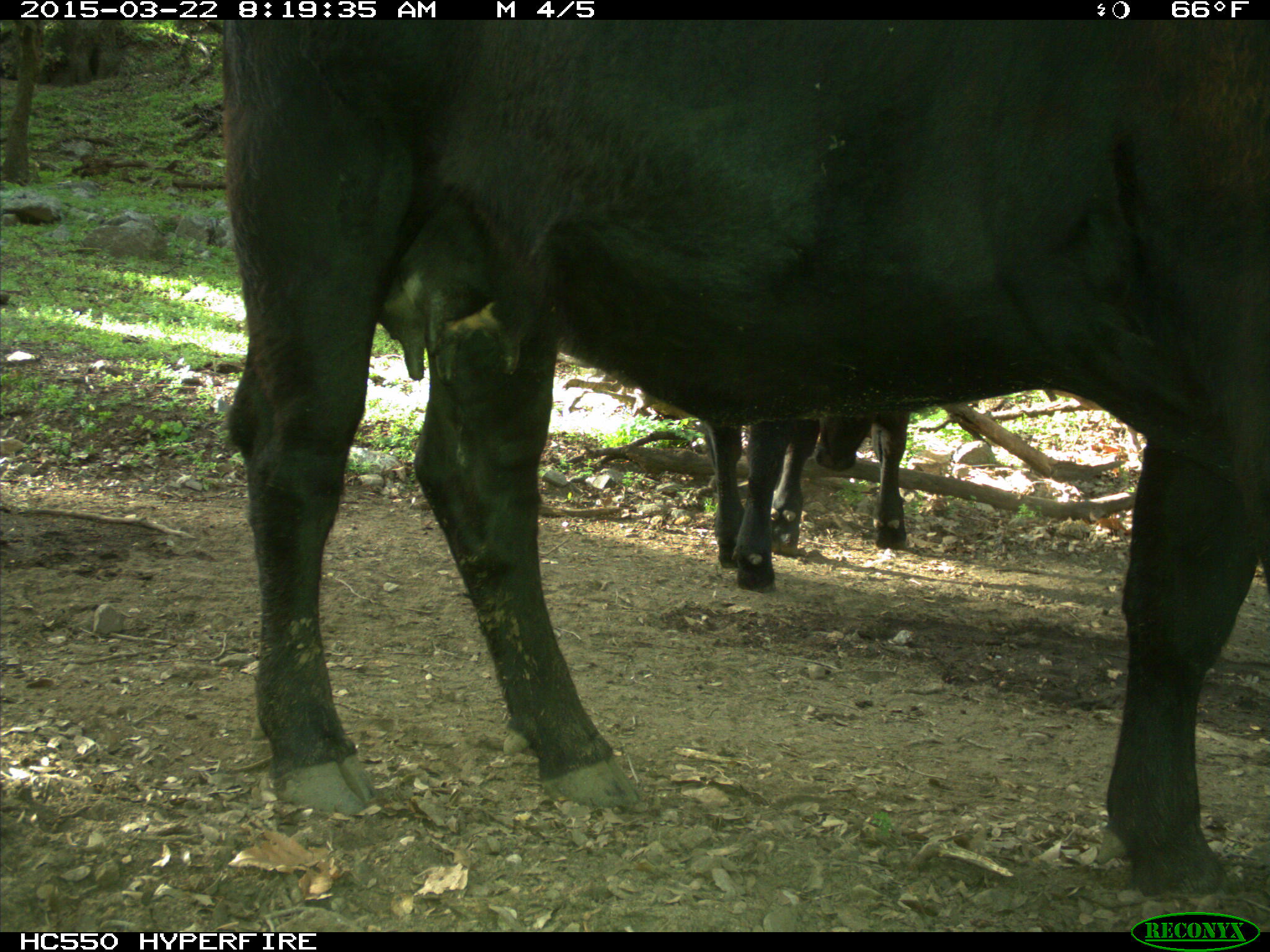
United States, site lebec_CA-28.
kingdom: Animalia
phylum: Chordata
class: Mammalia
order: Artiodactyla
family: Bovidae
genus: Bos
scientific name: Bos taurus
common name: domestic cow